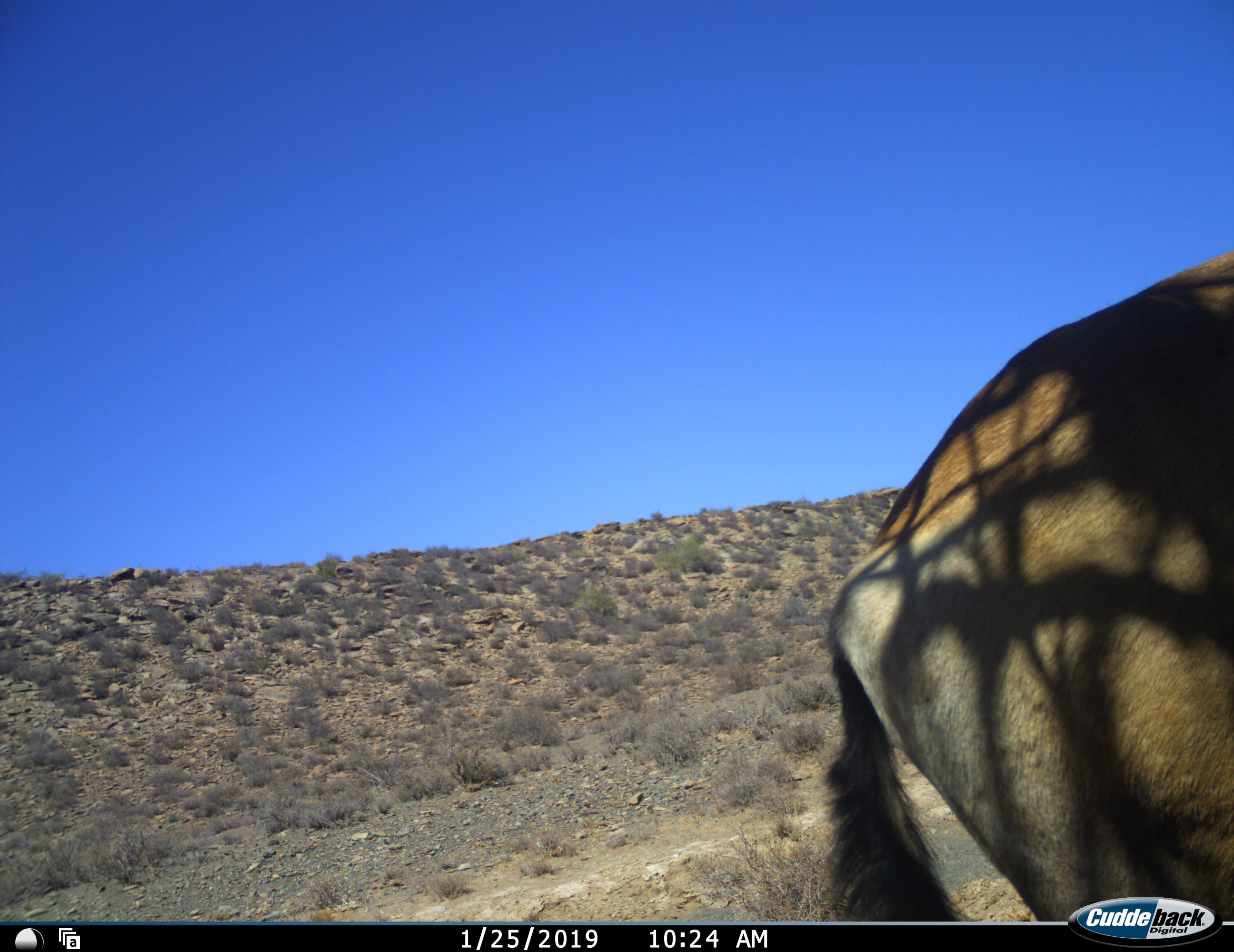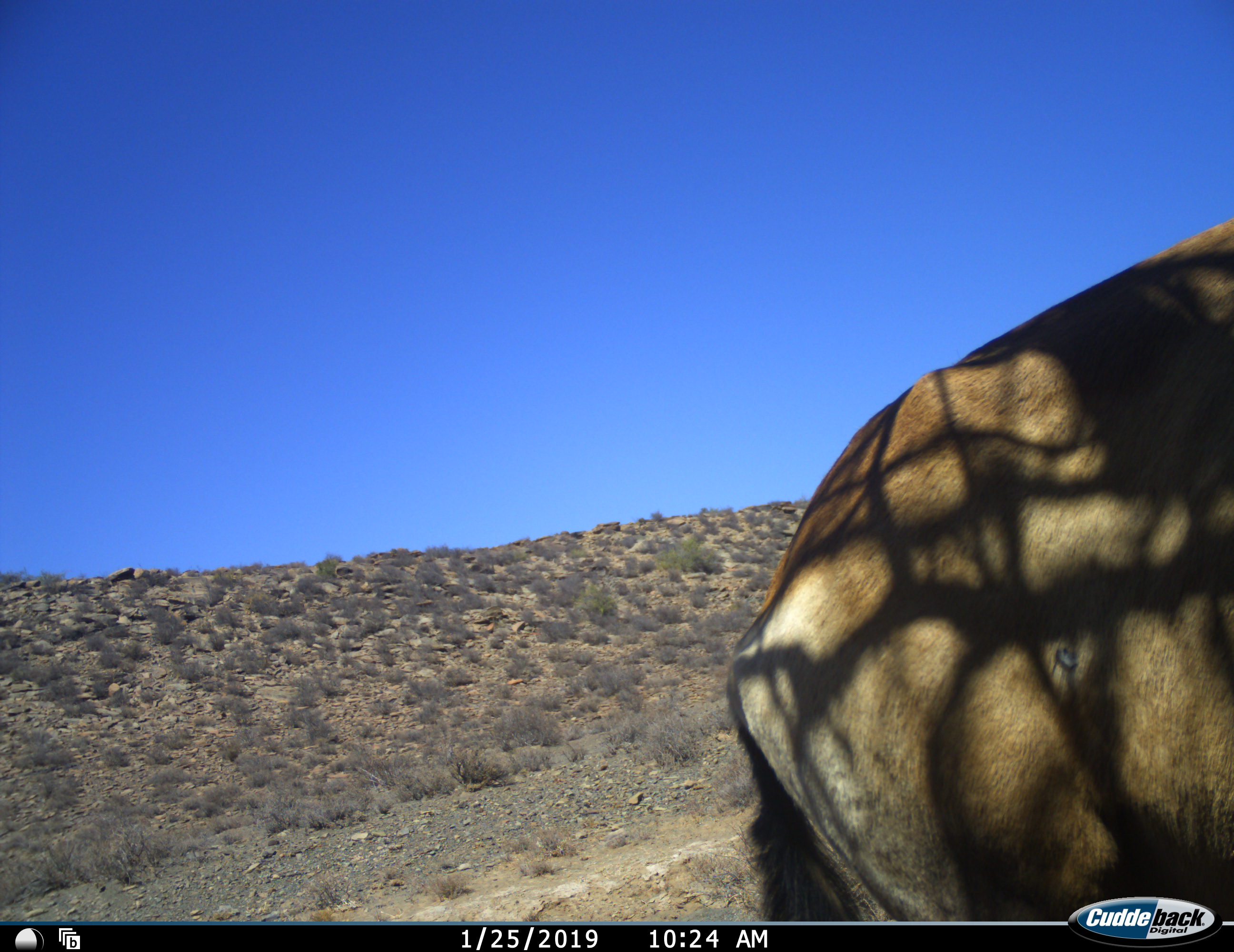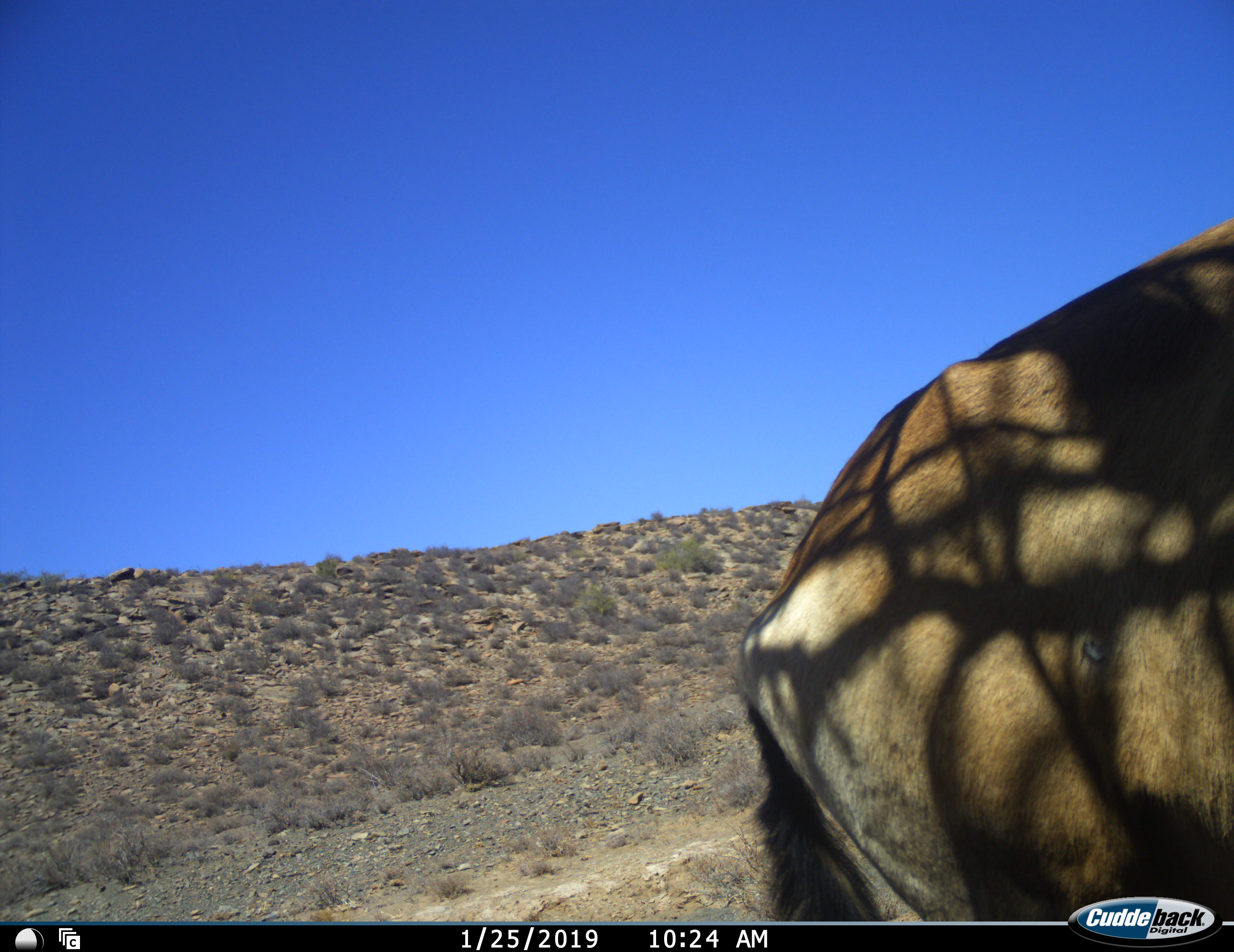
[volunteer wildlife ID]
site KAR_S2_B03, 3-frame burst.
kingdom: Animalia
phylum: Chordata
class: Mammalia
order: Artiodactyla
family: Bovidae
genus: Alcelaphus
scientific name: Alcelaphus buselaphus caama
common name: red hartebeest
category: hartebeestred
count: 1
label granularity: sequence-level